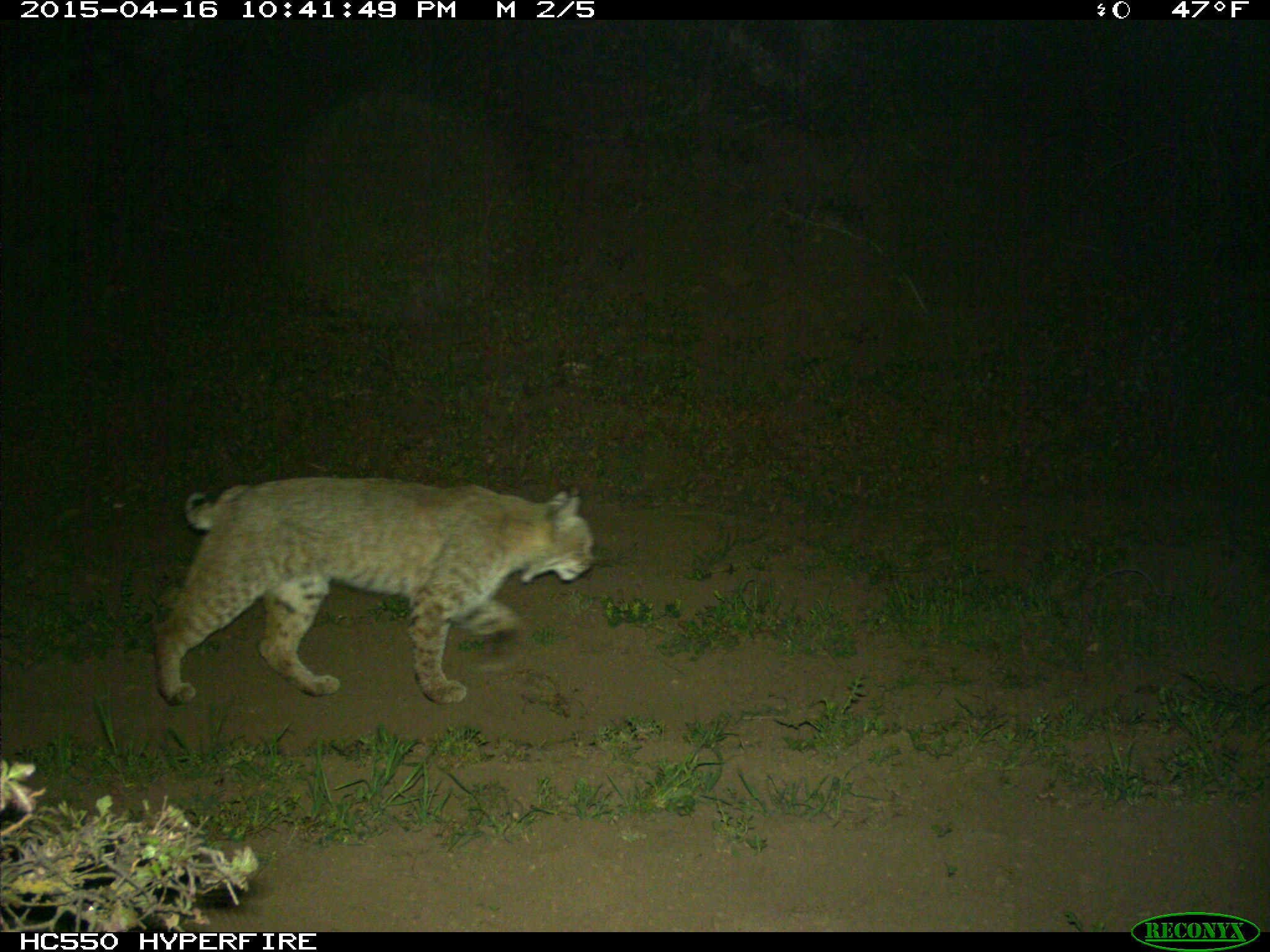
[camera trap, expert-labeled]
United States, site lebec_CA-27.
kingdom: Animalia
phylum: Chordata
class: Mammalia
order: Carnivora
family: Felidae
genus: Lynx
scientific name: Lynx rufus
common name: bobcat